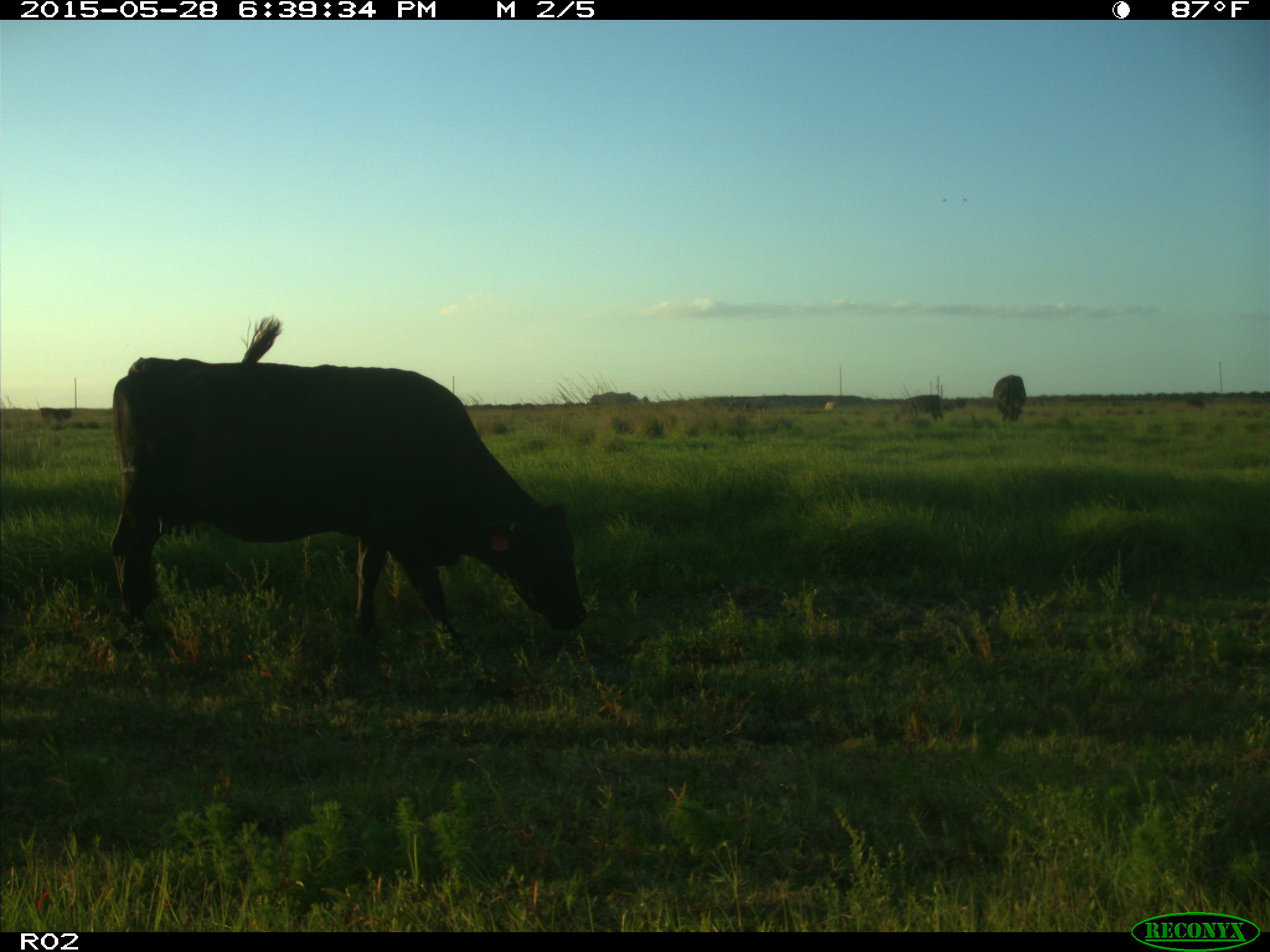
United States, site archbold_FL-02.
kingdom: Animalia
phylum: Chordata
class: Mammalia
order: Artiodactyla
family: Bovidae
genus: Bos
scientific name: Bos taurus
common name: domestic cow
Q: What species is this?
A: Bos taurus (domestic cow).